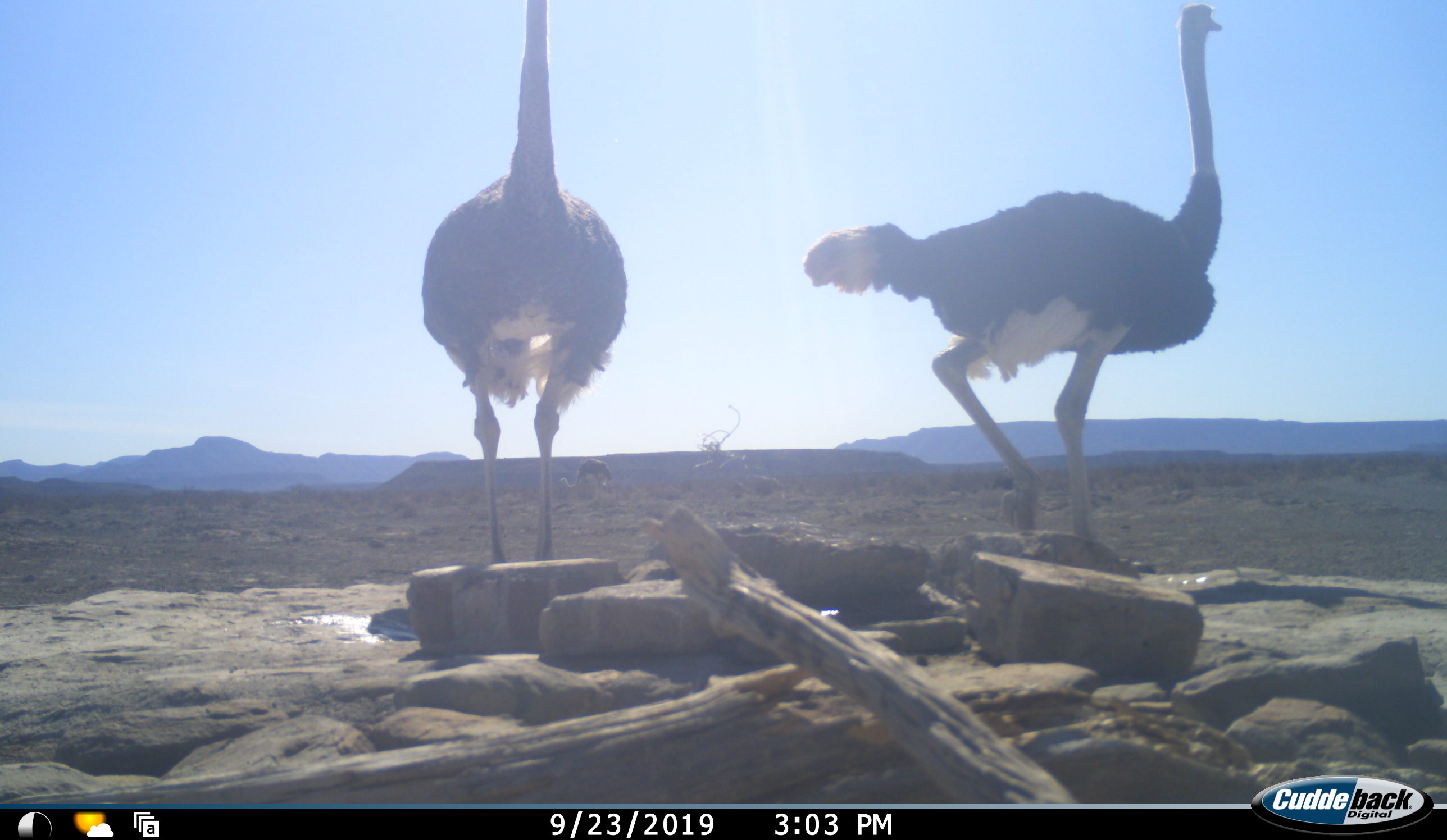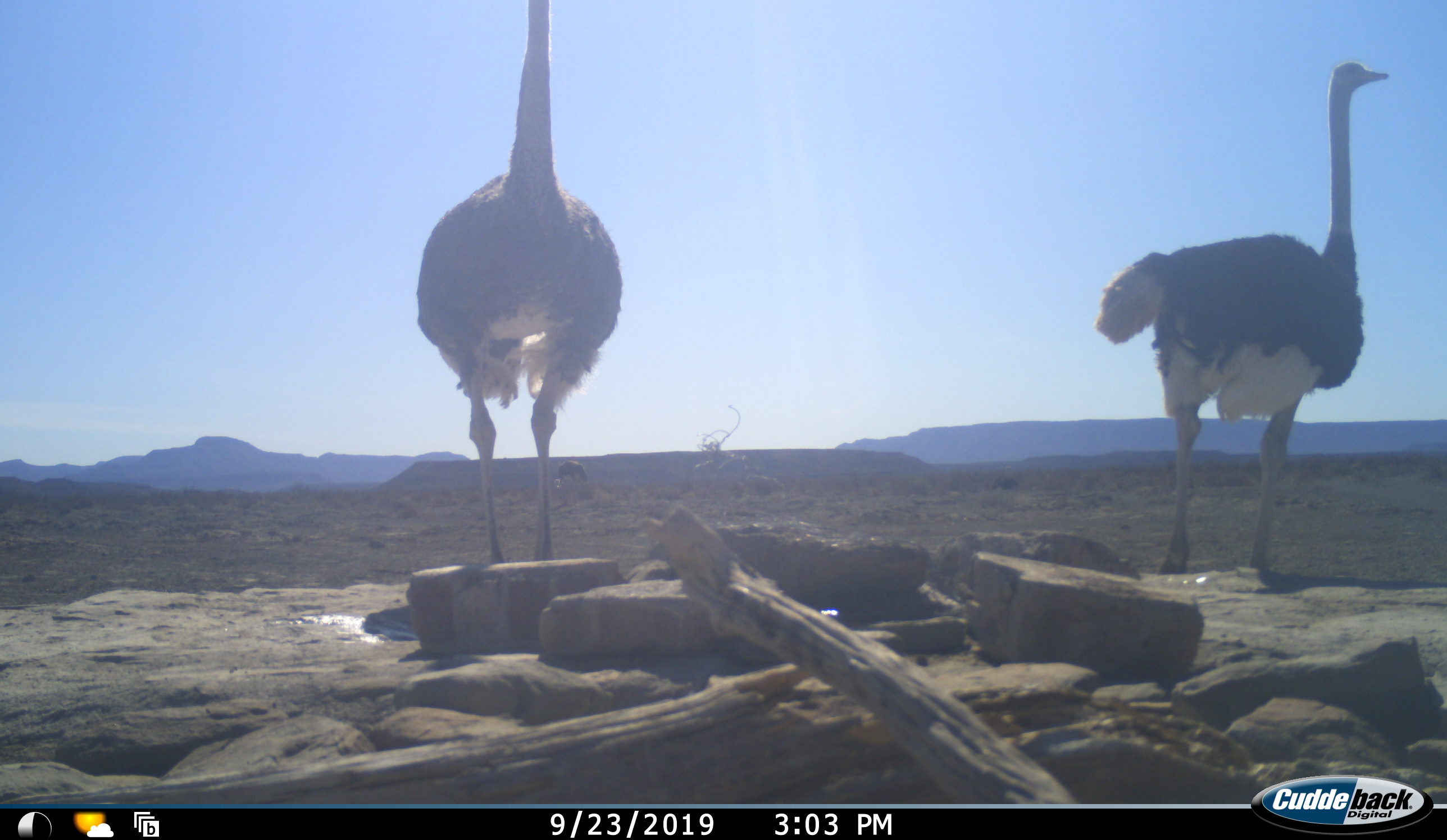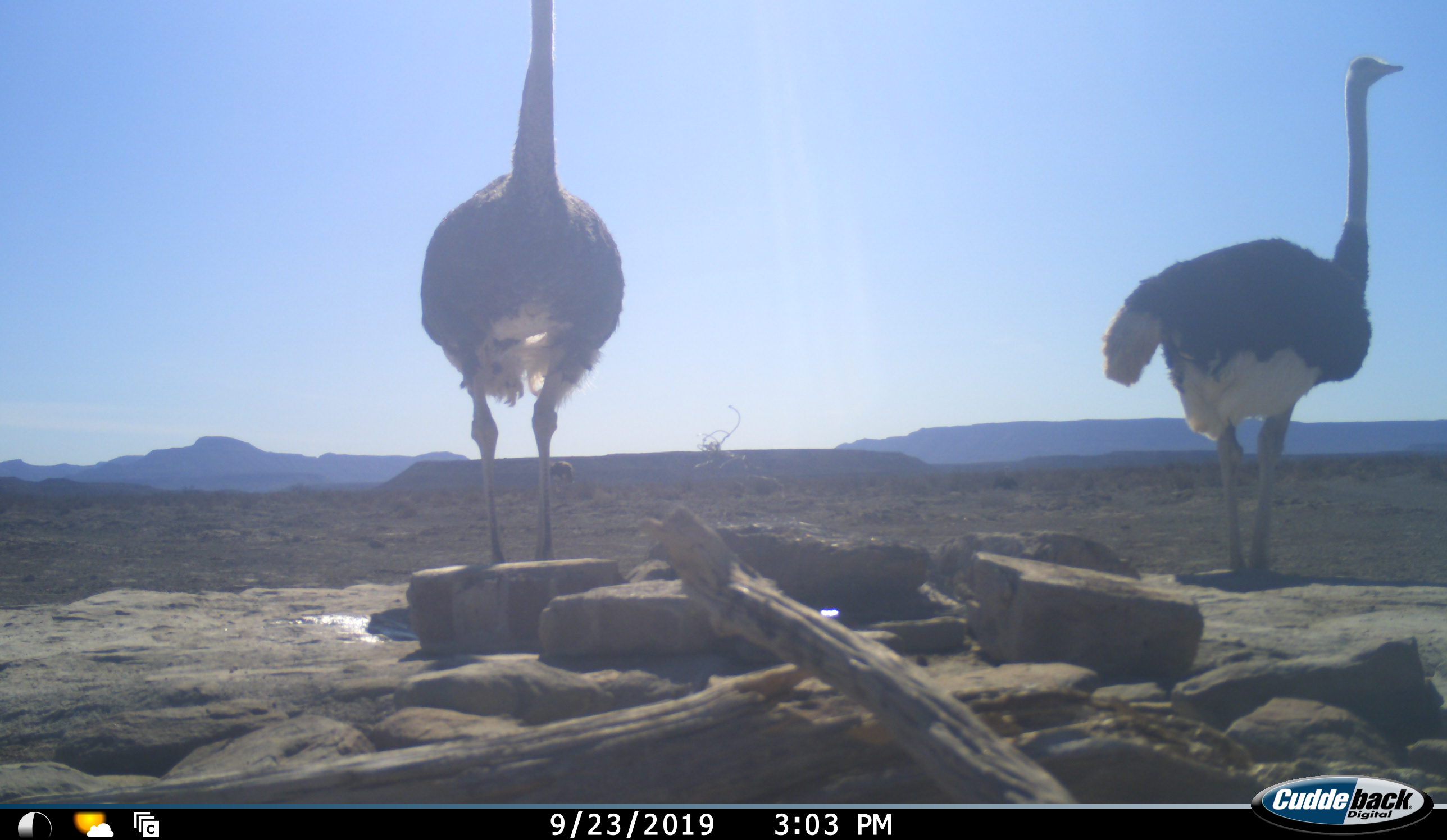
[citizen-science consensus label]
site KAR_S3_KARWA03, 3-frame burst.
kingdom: Animalia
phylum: Chordata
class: Aves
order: Struthioniformes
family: Struthionidae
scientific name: Struthionidae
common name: ostrich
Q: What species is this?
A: Ostrich (Struthionidae).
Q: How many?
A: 2.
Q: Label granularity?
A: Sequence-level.